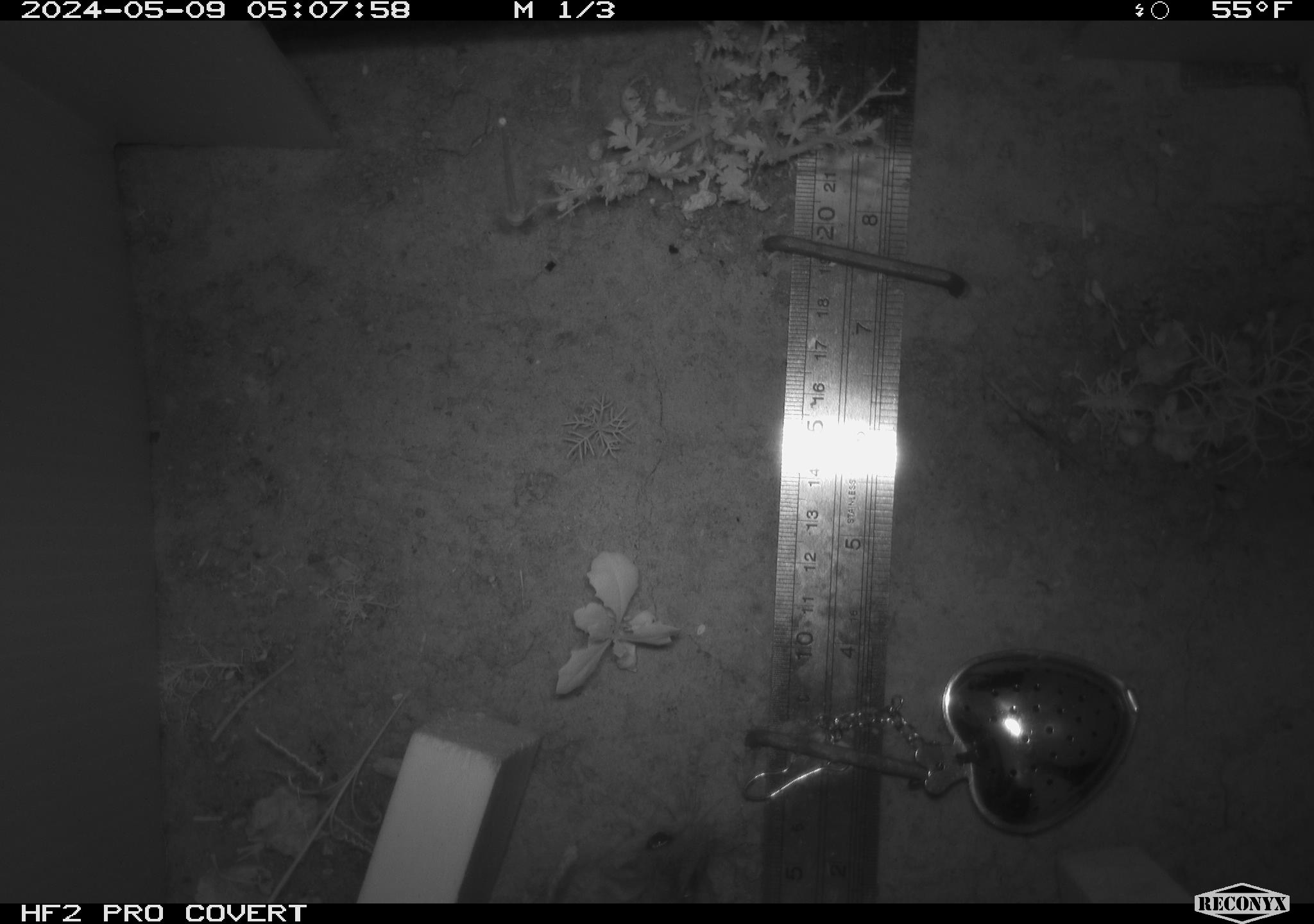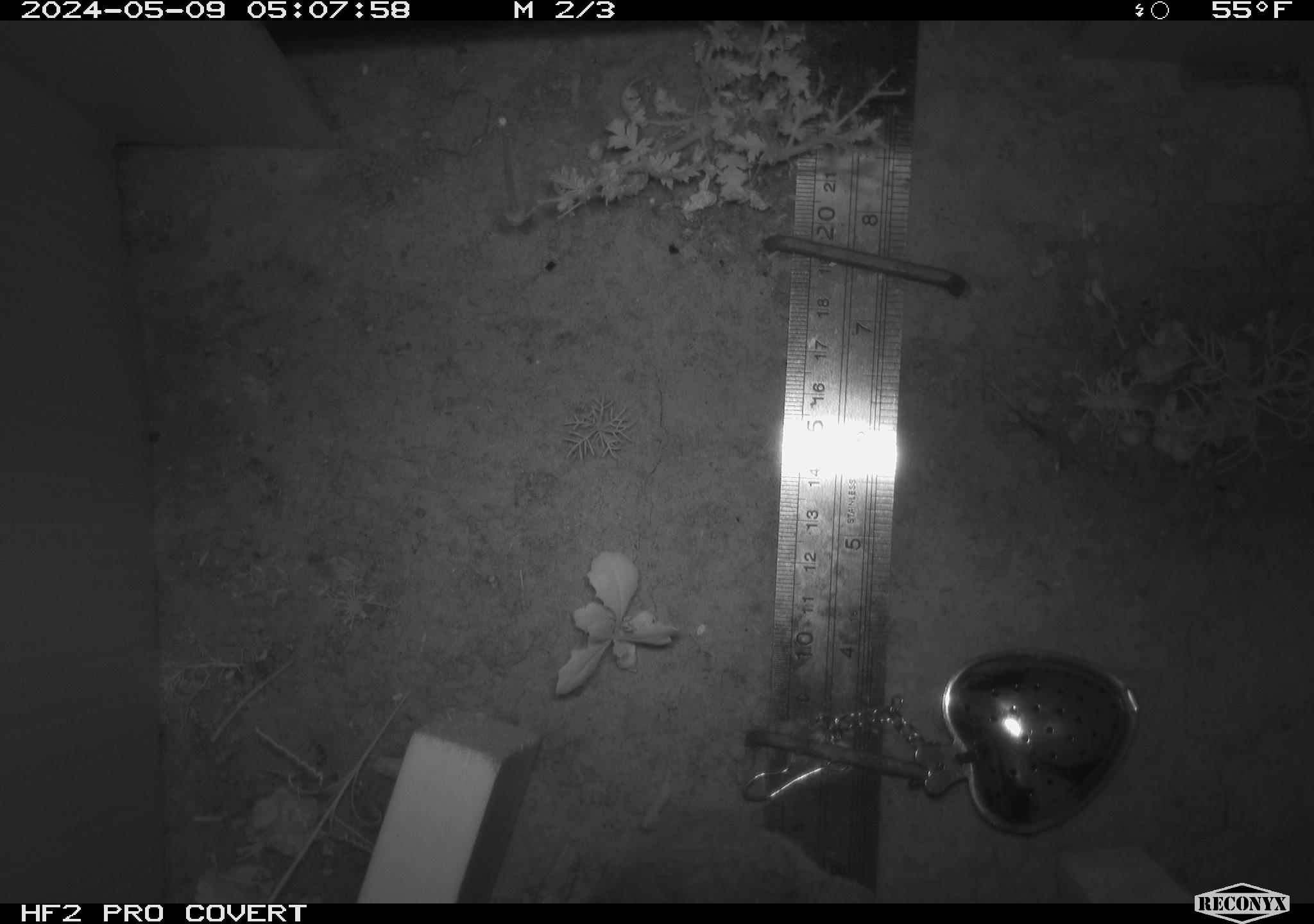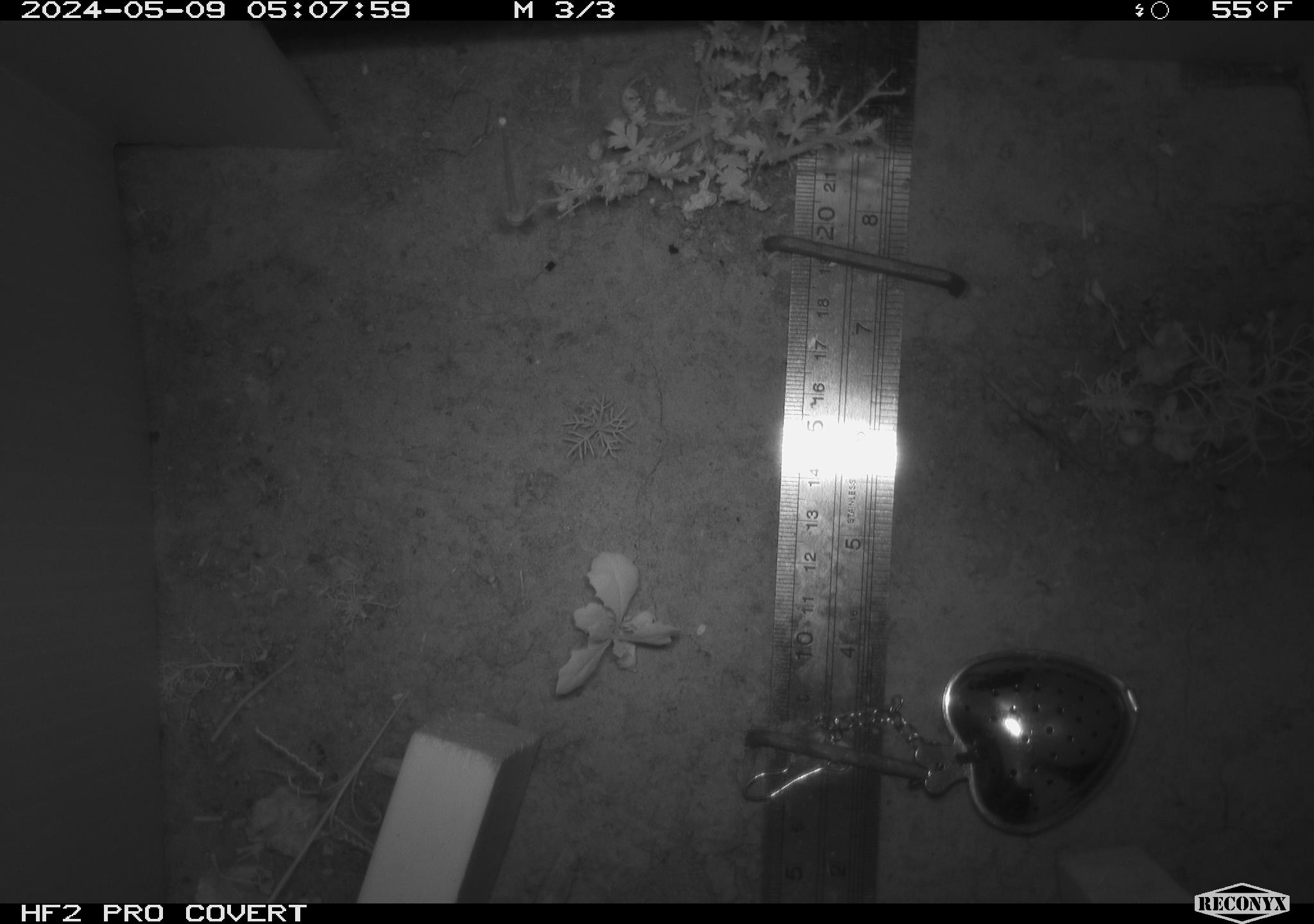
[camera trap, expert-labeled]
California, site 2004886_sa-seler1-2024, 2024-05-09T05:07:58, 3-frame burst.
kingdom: Animalia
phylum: Chordata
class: Mammalia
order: Rodentia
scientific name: Rodentia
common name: mouse species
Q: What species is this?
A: Mouse species (Rodentia).